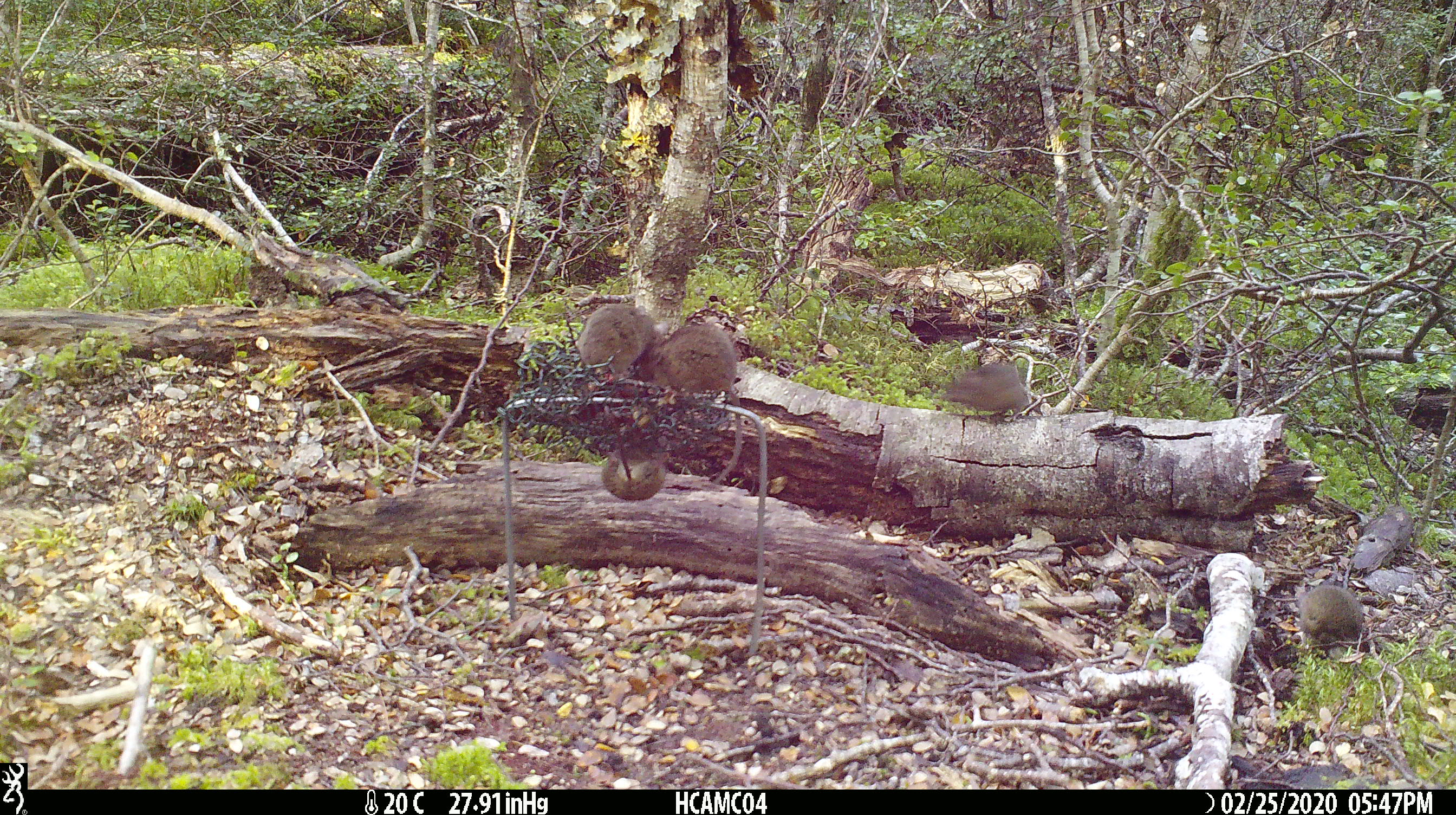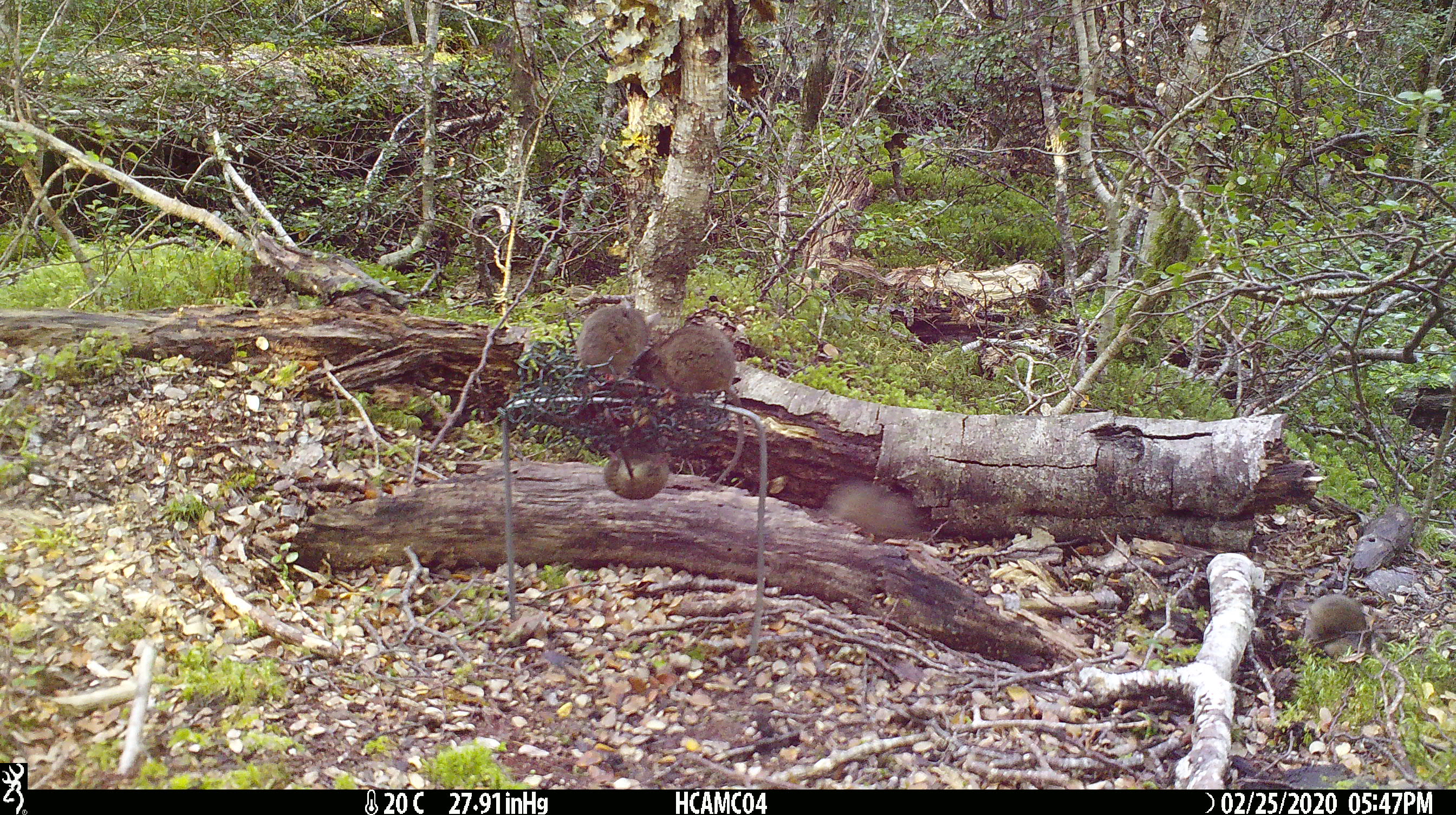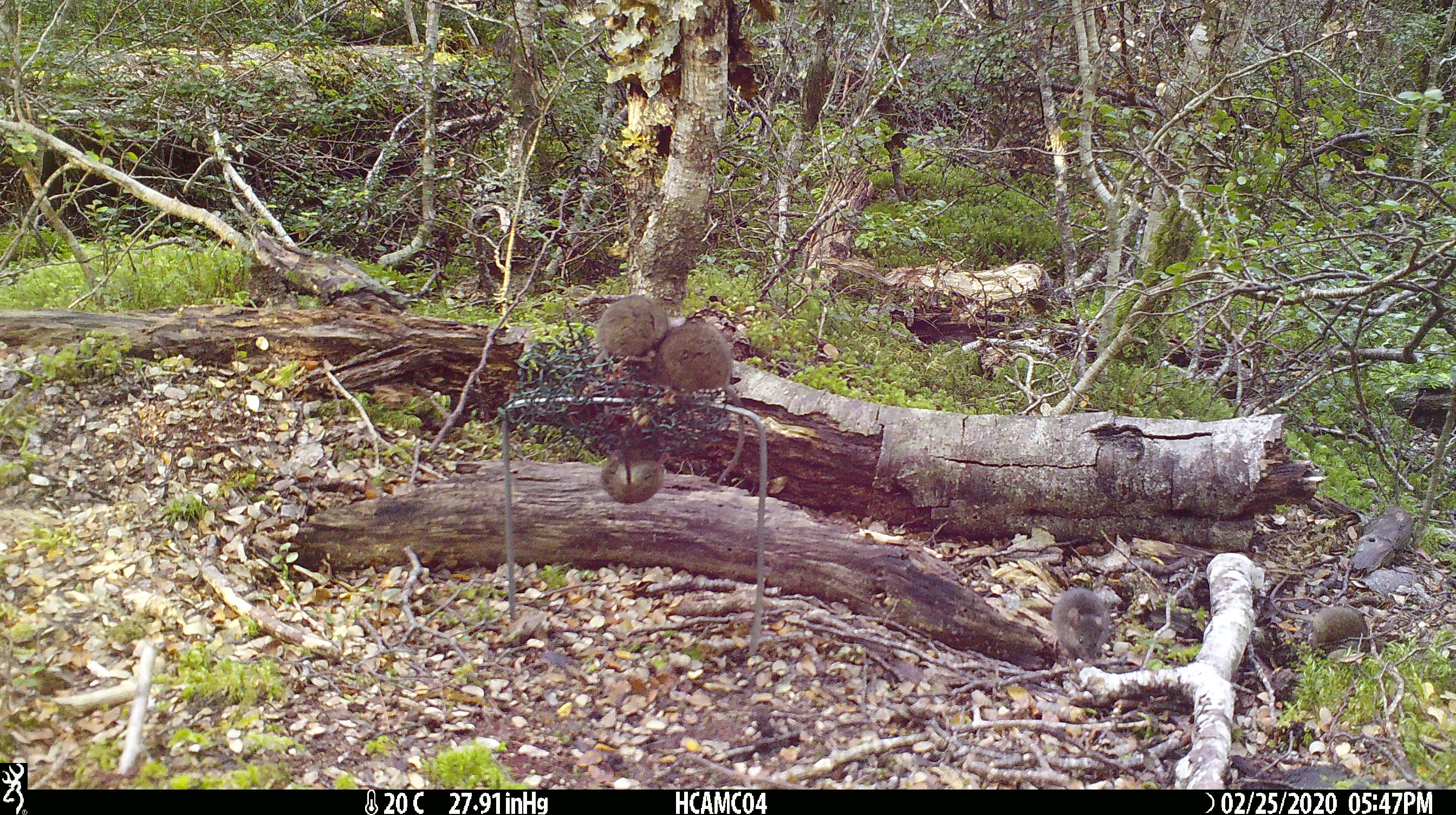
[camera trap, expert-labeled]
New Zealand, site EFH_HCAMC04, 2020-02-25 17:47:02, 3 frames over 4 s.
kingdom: Animalia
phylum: Chordata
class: Mammalia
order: Rodentia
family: Muridae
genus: Mus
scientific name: Mus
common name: mouse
Mouse (Mus).